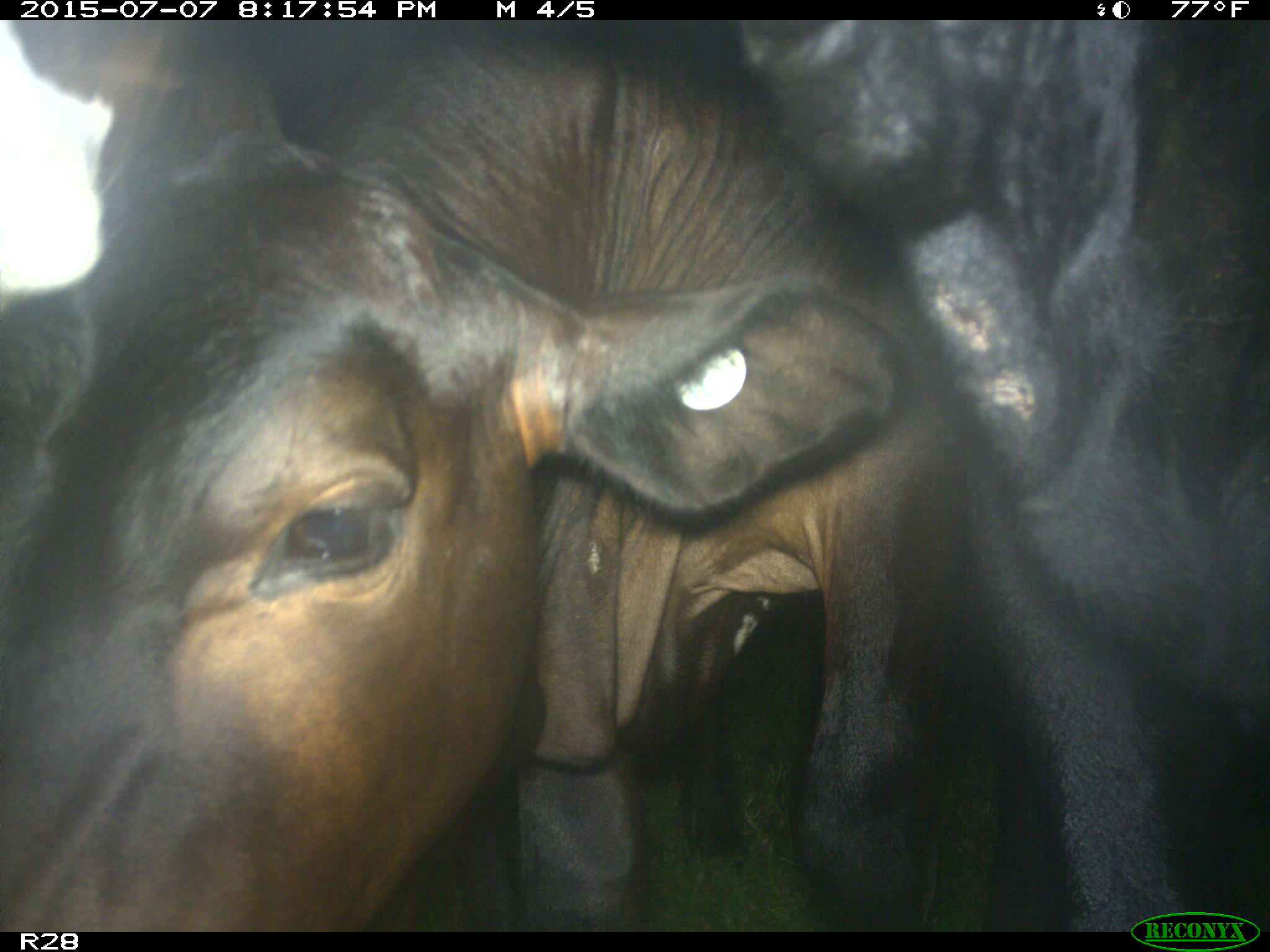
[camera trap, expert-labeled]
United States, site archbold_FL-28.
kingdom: Animalia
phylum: Chordata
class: Mammalia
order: Artiodactyla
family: Bovidae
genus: Bos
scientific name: Bos taurus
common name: domestic cow